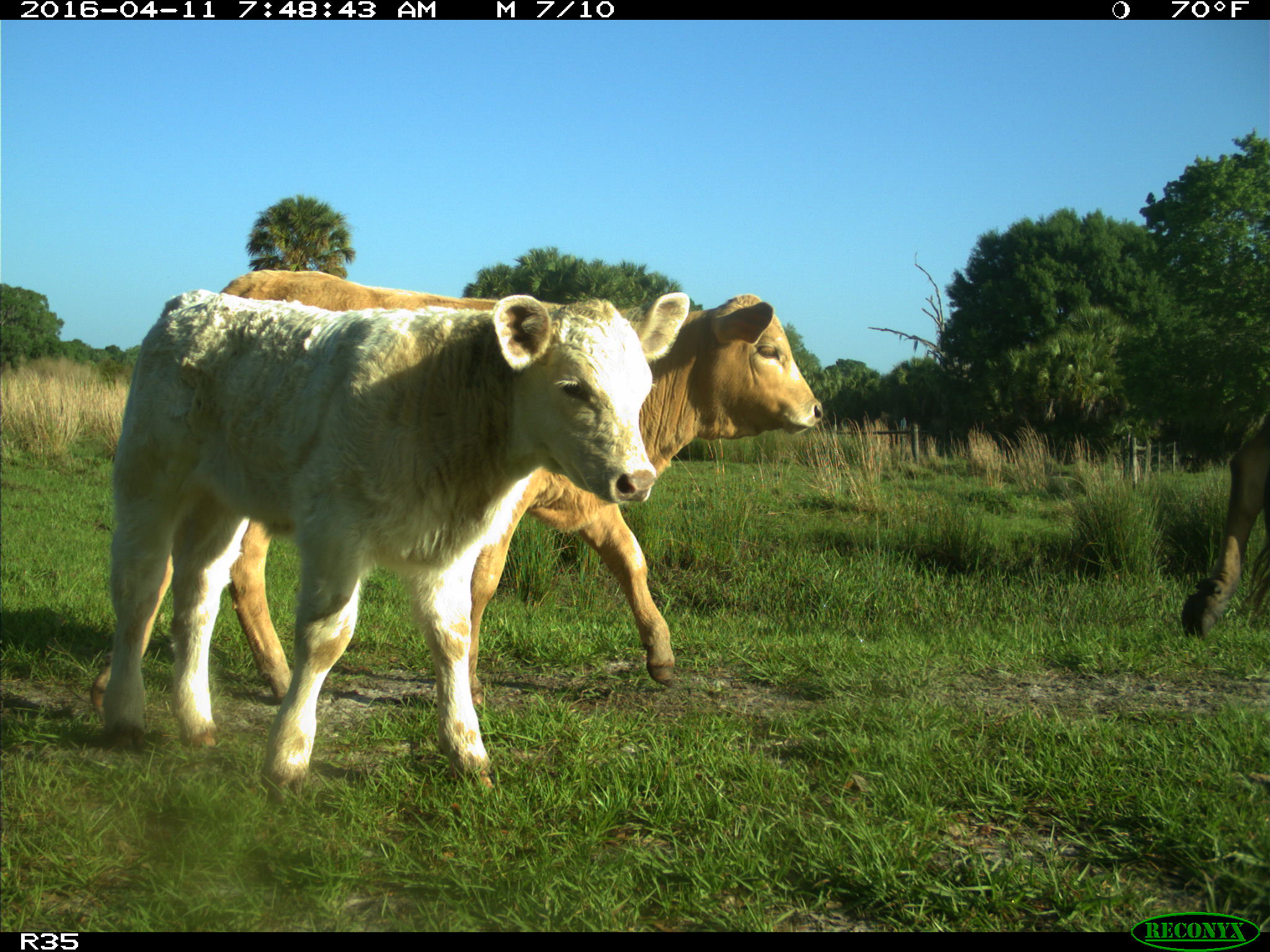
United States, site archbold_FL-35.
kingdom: Animalia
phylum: Chordata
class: Mammalia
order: Artiodactyla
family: Bovidae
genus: Bos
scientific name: Bos taurus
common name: domestic cow